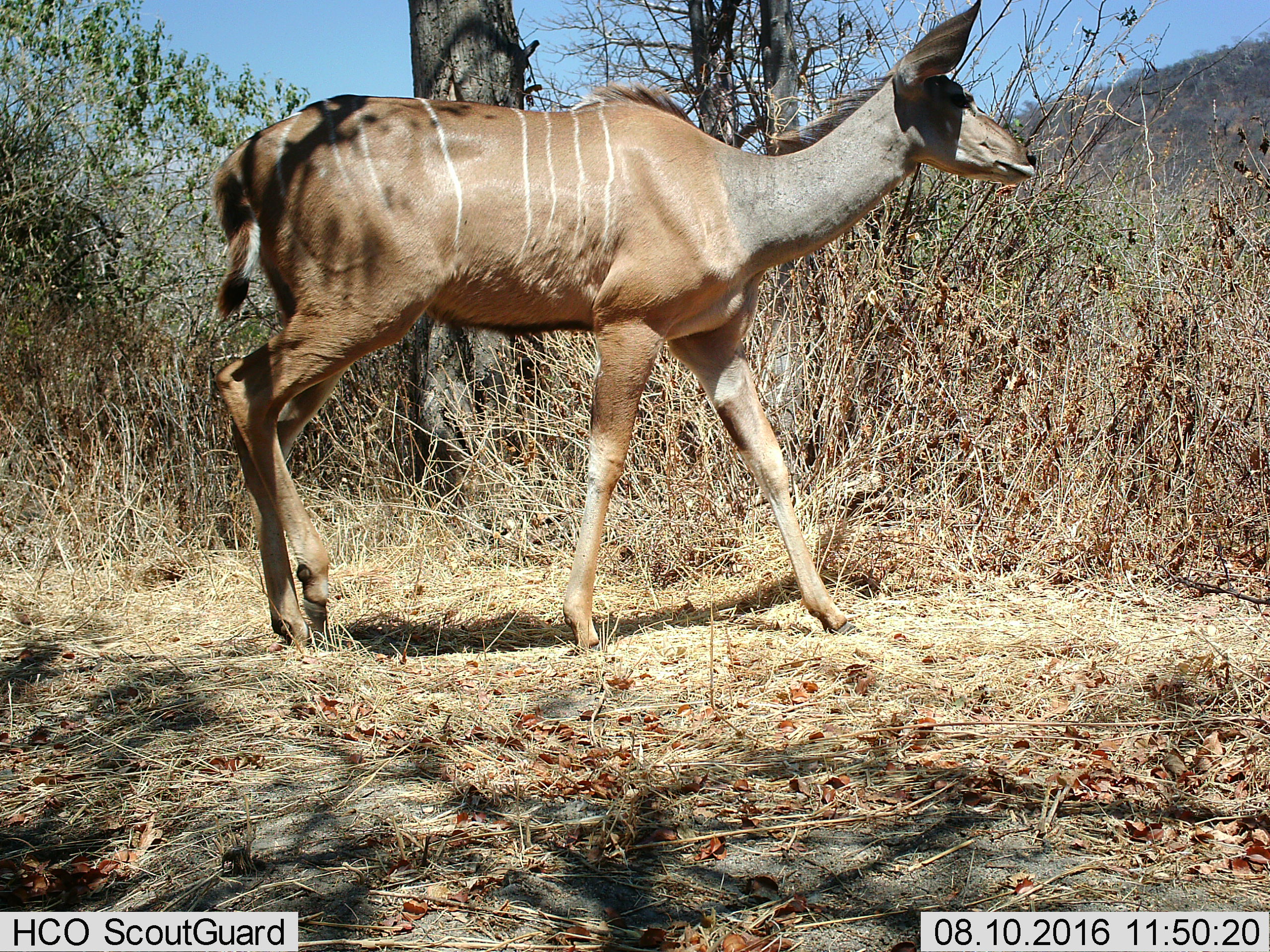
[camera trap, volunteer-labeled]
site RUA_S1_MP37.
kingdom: Animalia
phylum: Chordata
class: Mammalia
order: Artiodactyla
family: Bovidae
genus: Tragelaphus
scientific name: Tragelaphus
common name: kudu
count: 1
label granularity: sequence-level